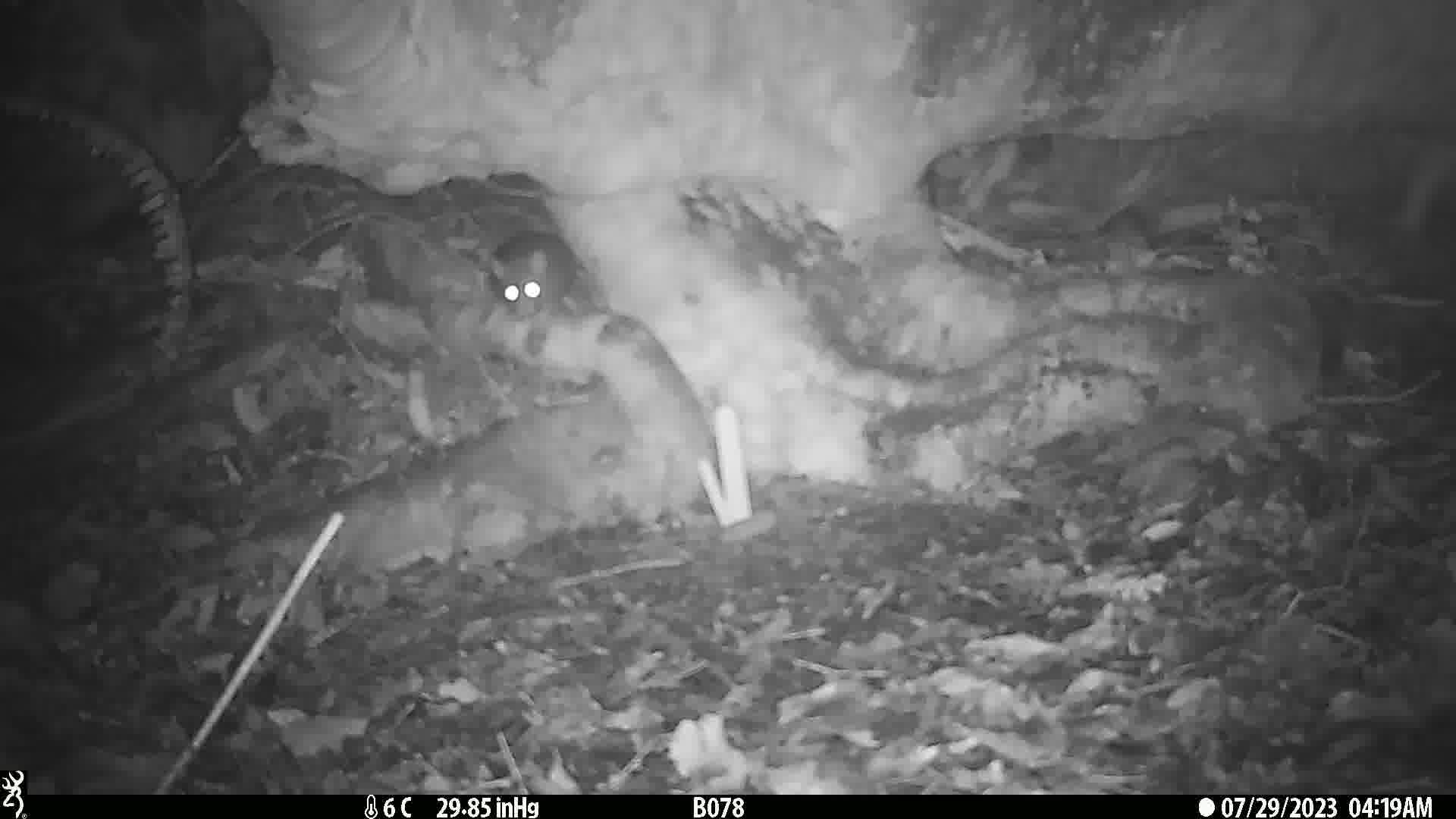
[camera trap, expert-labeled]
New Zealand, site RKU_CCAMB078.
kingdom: Animalia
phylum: Chordata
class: Mammalia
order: Rodentia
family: Muridae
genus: Rattus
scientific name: Rattus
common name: rat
Rat (Rattus).